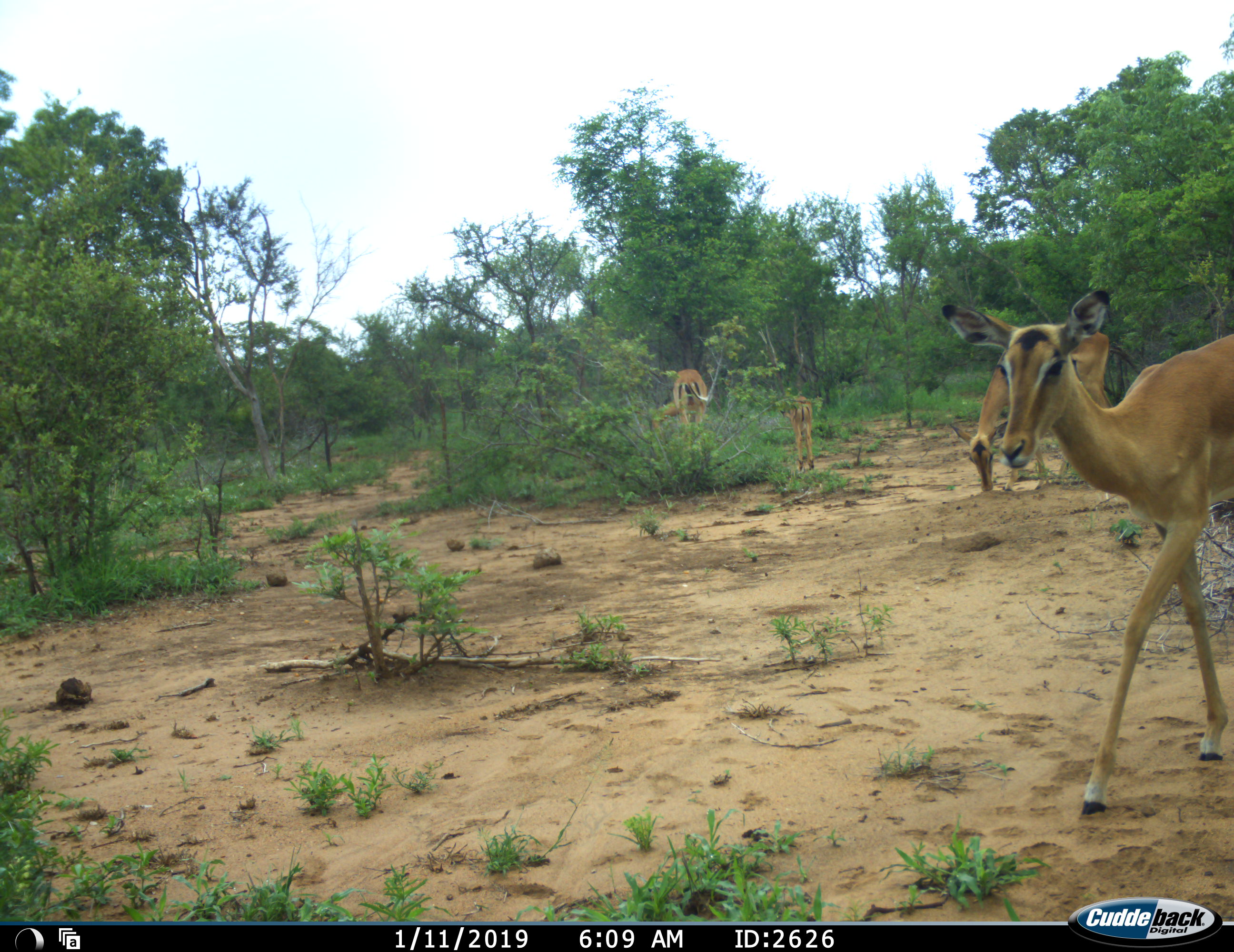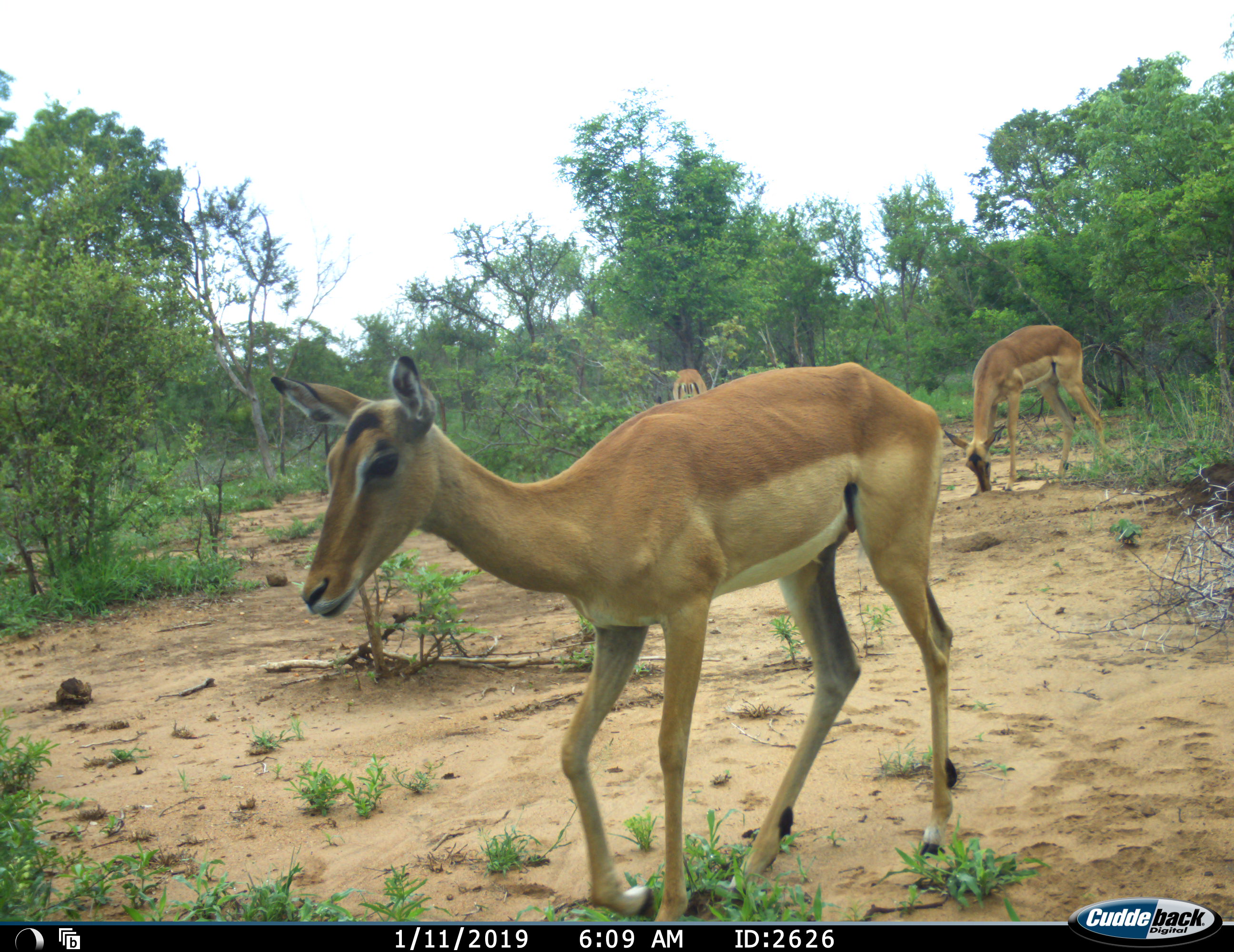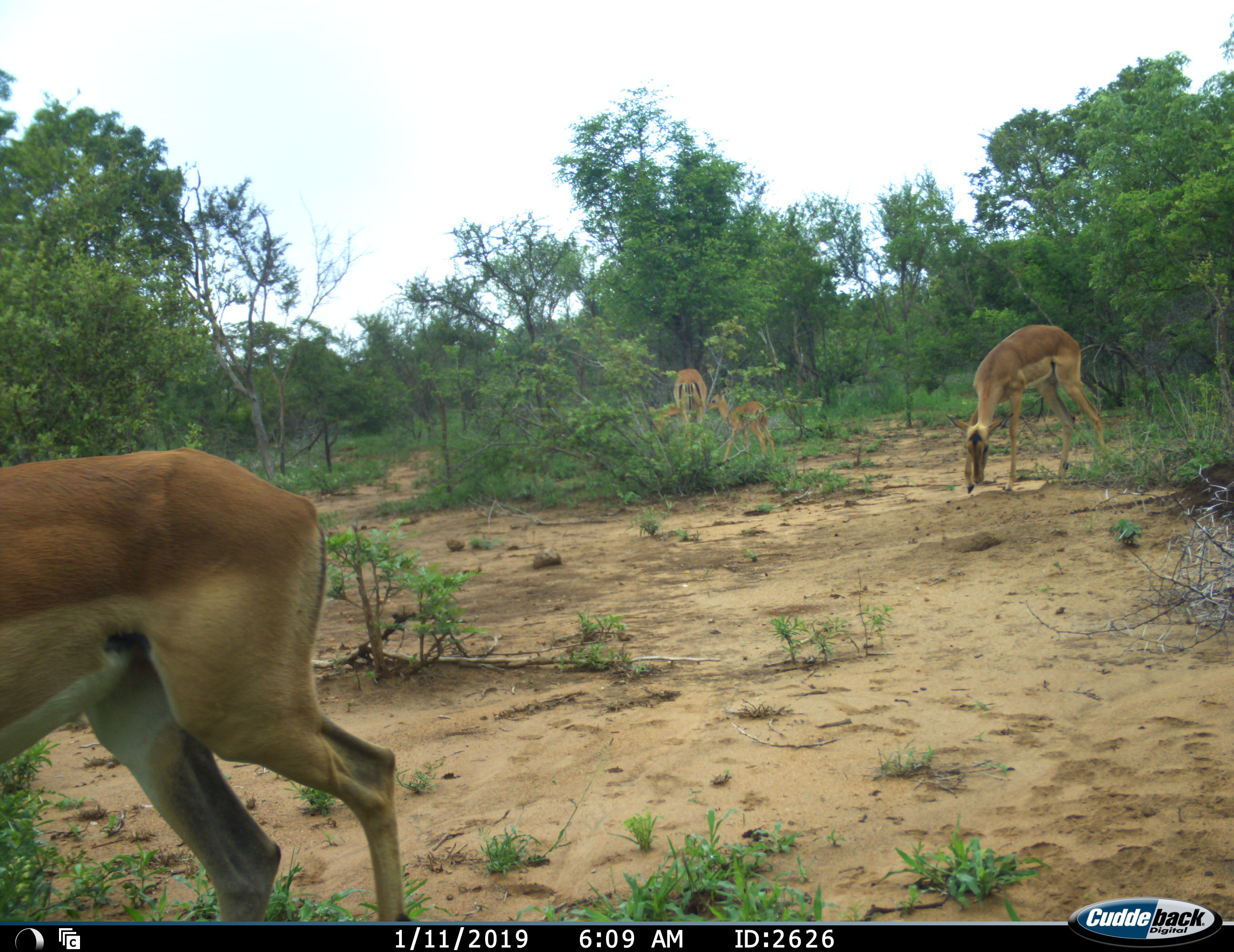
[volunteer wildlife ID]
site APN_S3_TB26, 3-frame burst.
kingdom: Animalia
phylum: Chordata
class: Mammalia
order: Artiodactyla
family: Bovidae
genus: Aepyceros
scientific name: Aepyceros melampus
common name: impala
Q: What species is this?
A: Impala (Aepyceros melampus).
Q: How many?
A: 4.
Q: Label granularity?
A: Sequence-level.